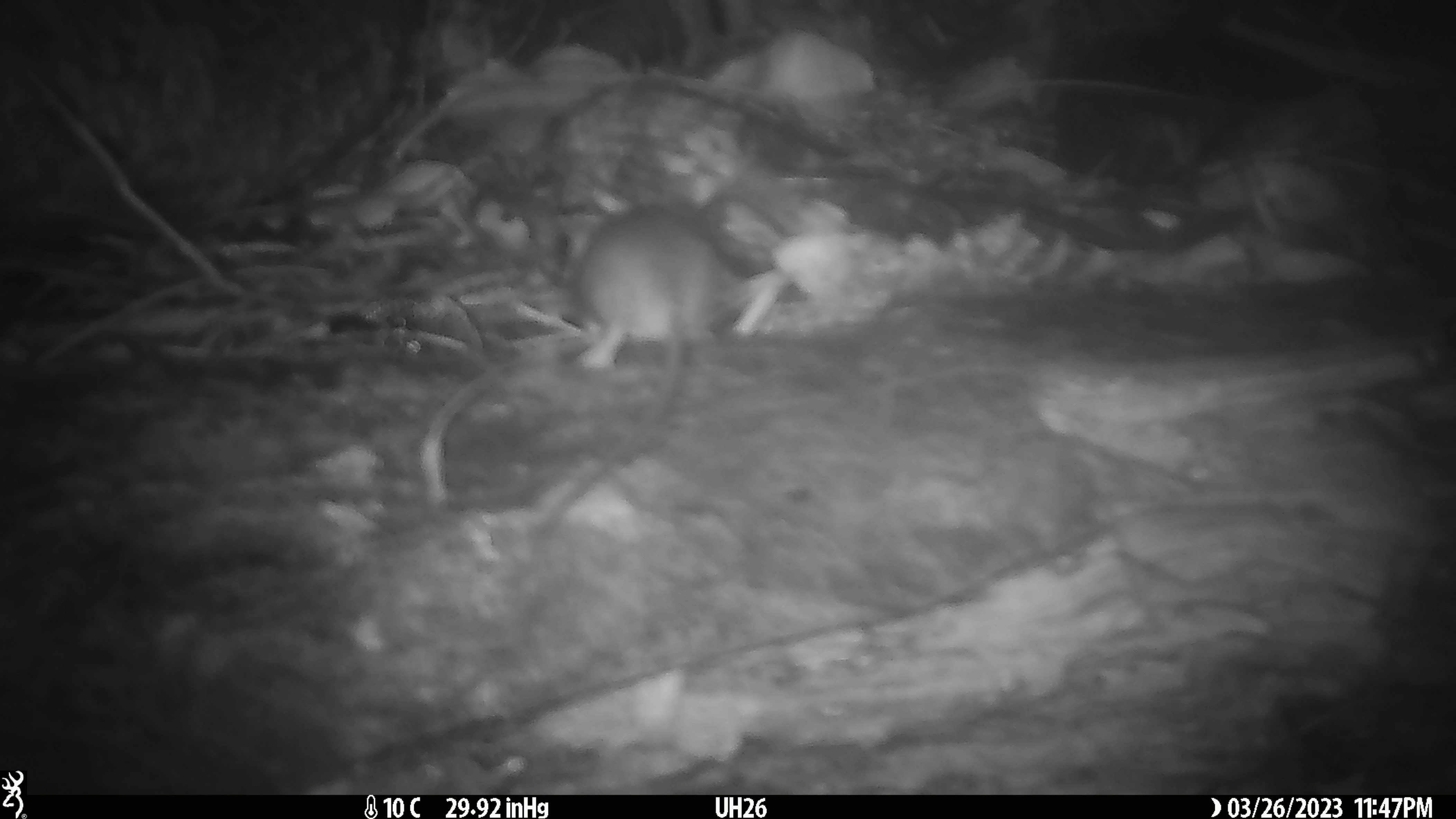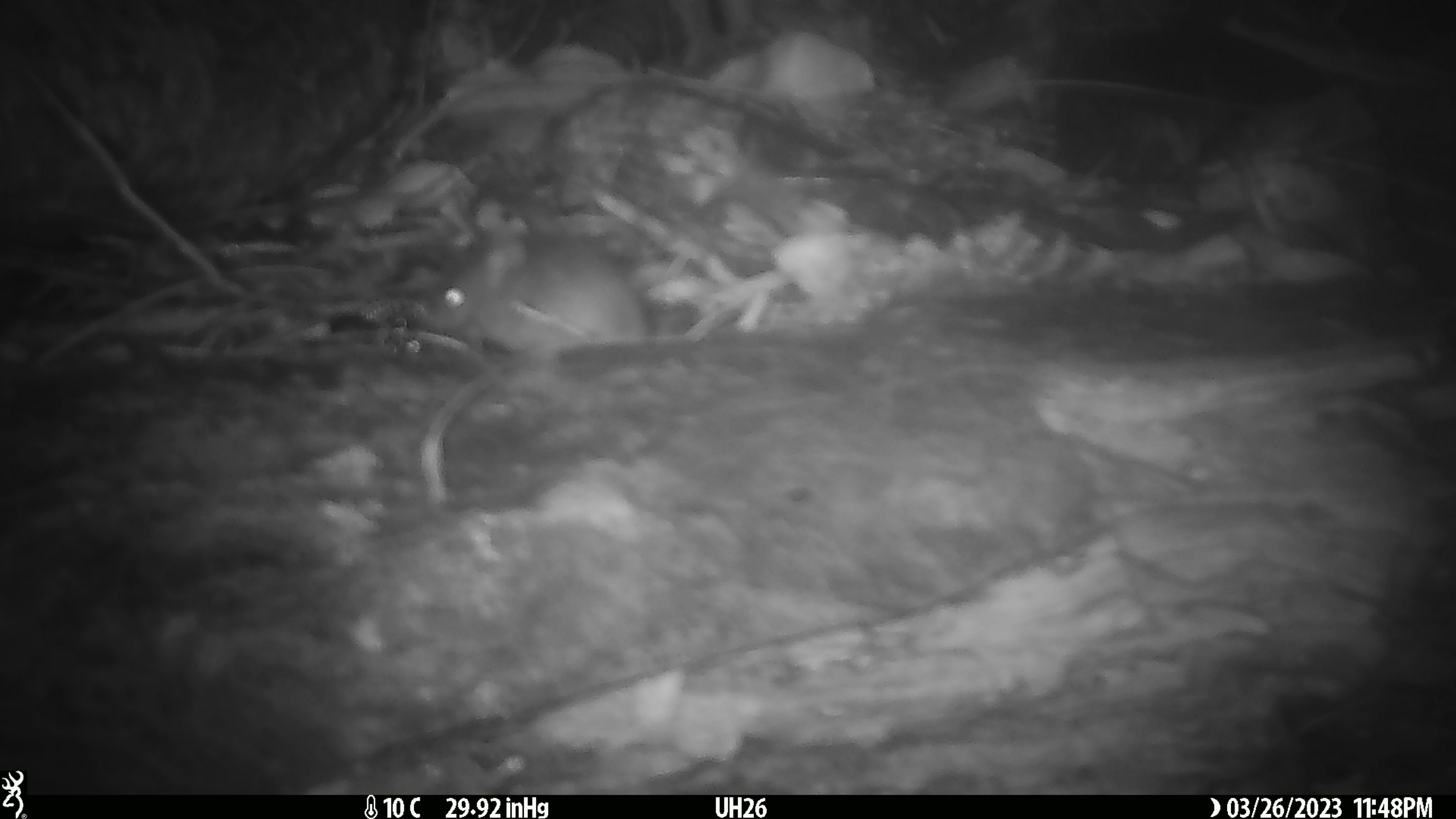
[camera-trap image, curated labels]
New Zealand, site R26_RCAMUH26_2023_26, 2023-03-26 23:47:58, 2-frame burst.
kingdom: Animalia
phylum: Chordata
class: Mammalia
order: Rodentia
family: Muridae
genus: Mus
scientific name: Mus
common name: mouse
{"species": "mouse (Mus)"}